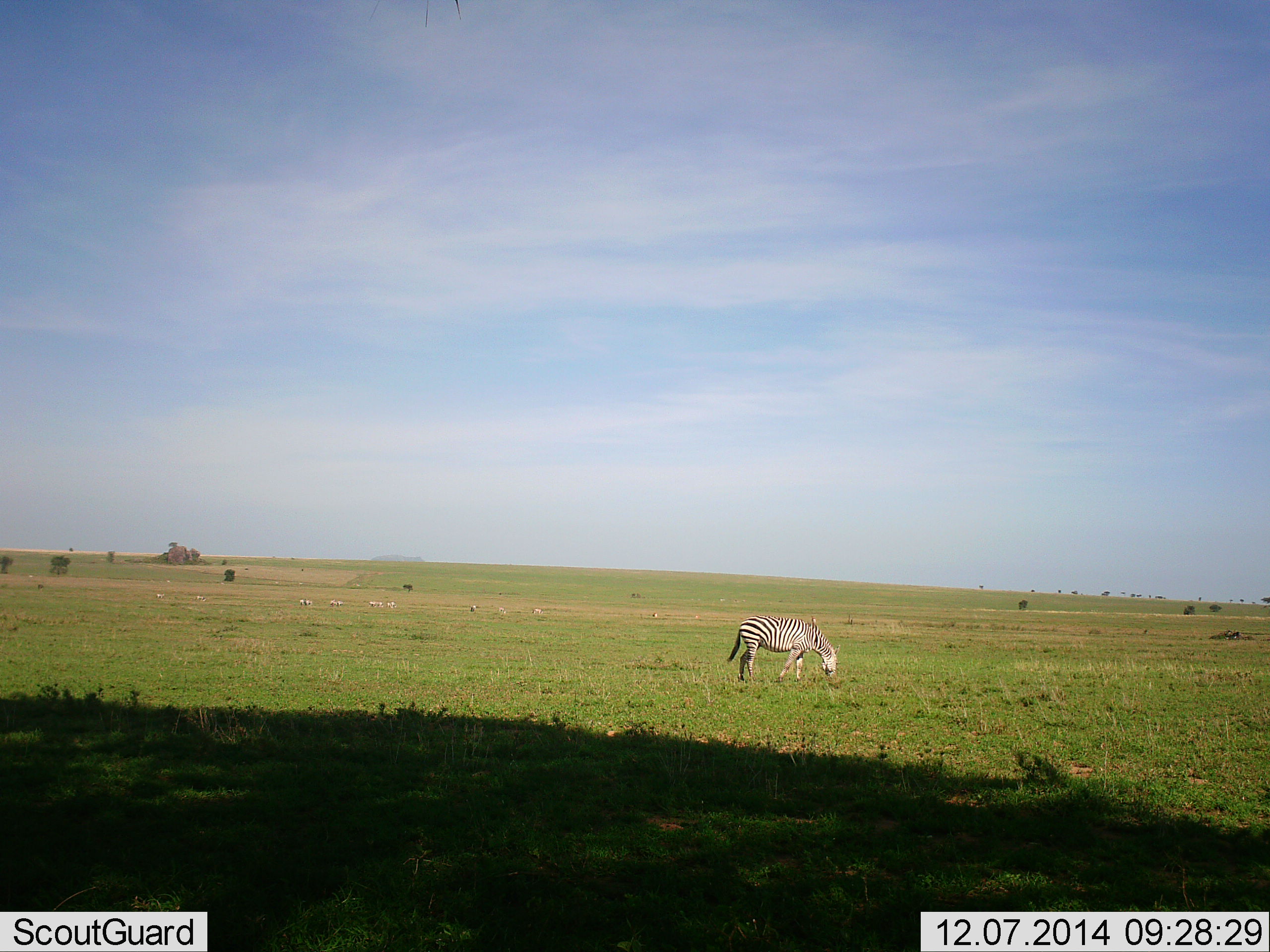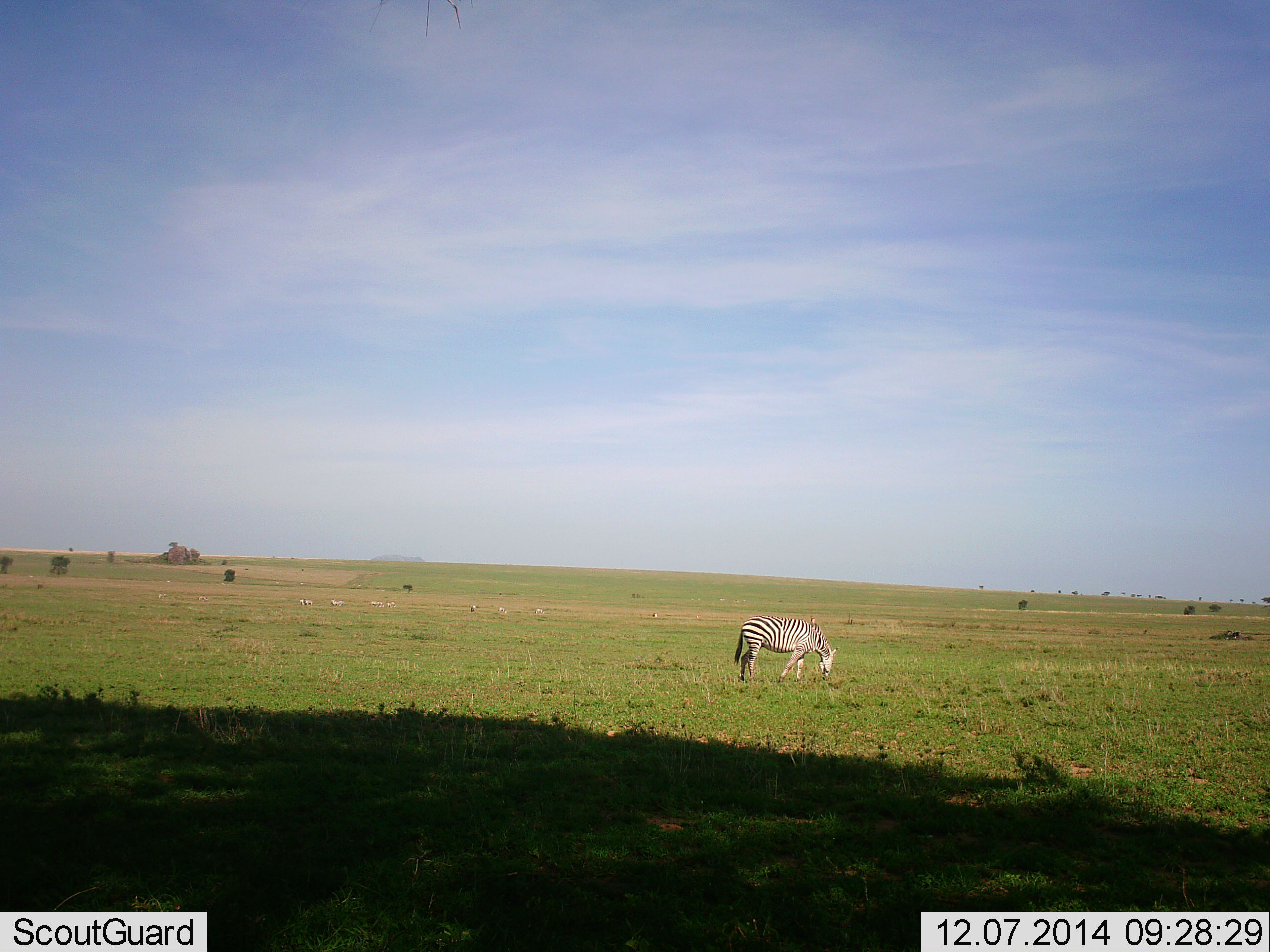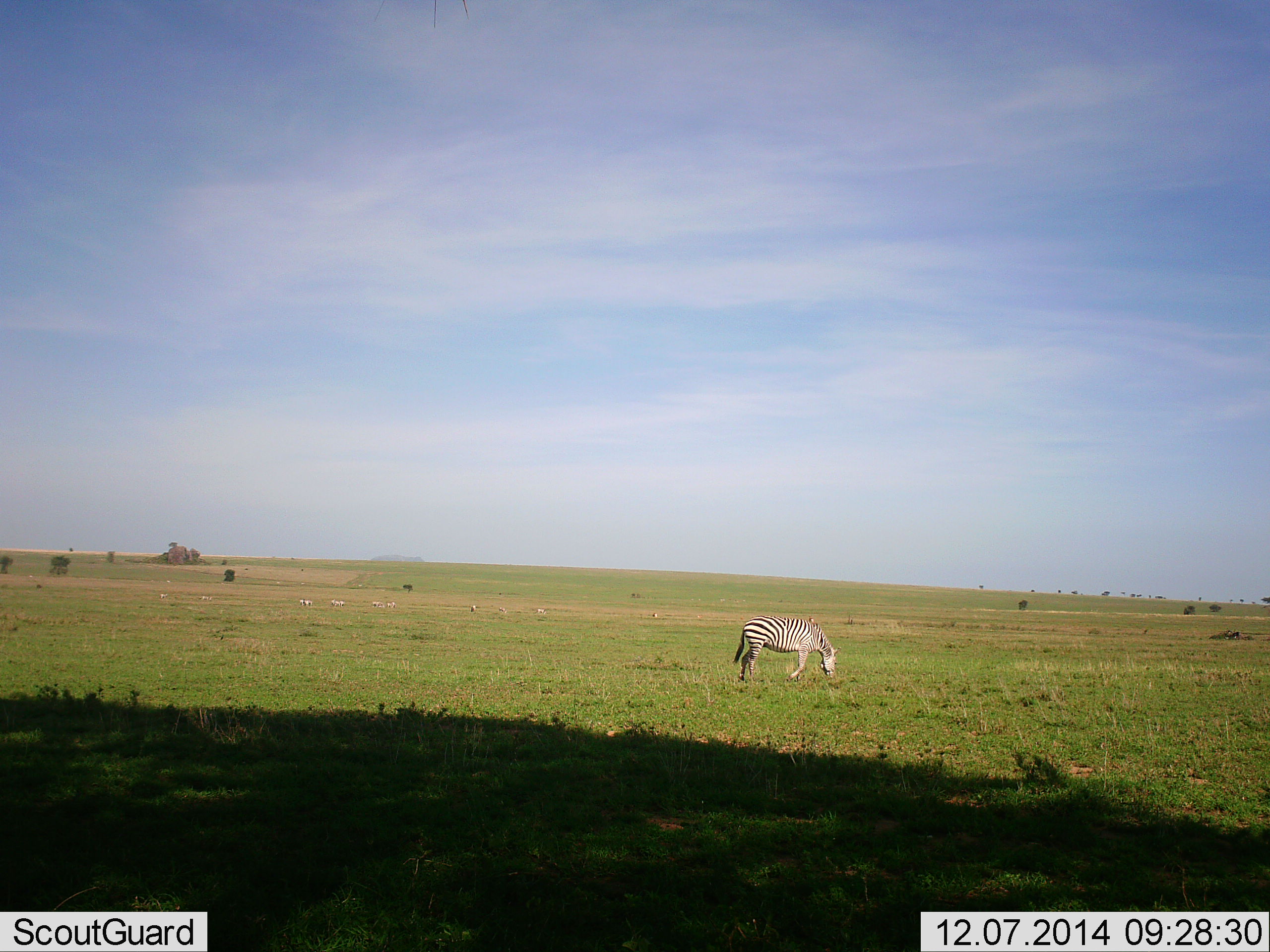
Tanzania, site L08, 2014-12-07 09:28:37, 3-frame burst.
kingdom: Animalia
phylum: Chordata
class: Mammalia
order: Perissodactyla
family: Equidae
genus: Equus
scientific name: Equus quagga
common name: plains zebra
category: zebra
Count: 1.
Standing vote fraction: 30%.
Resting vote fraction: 0%.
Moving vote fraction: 30%.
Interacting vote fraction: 0%.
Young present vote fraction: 0%.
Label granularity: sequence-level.